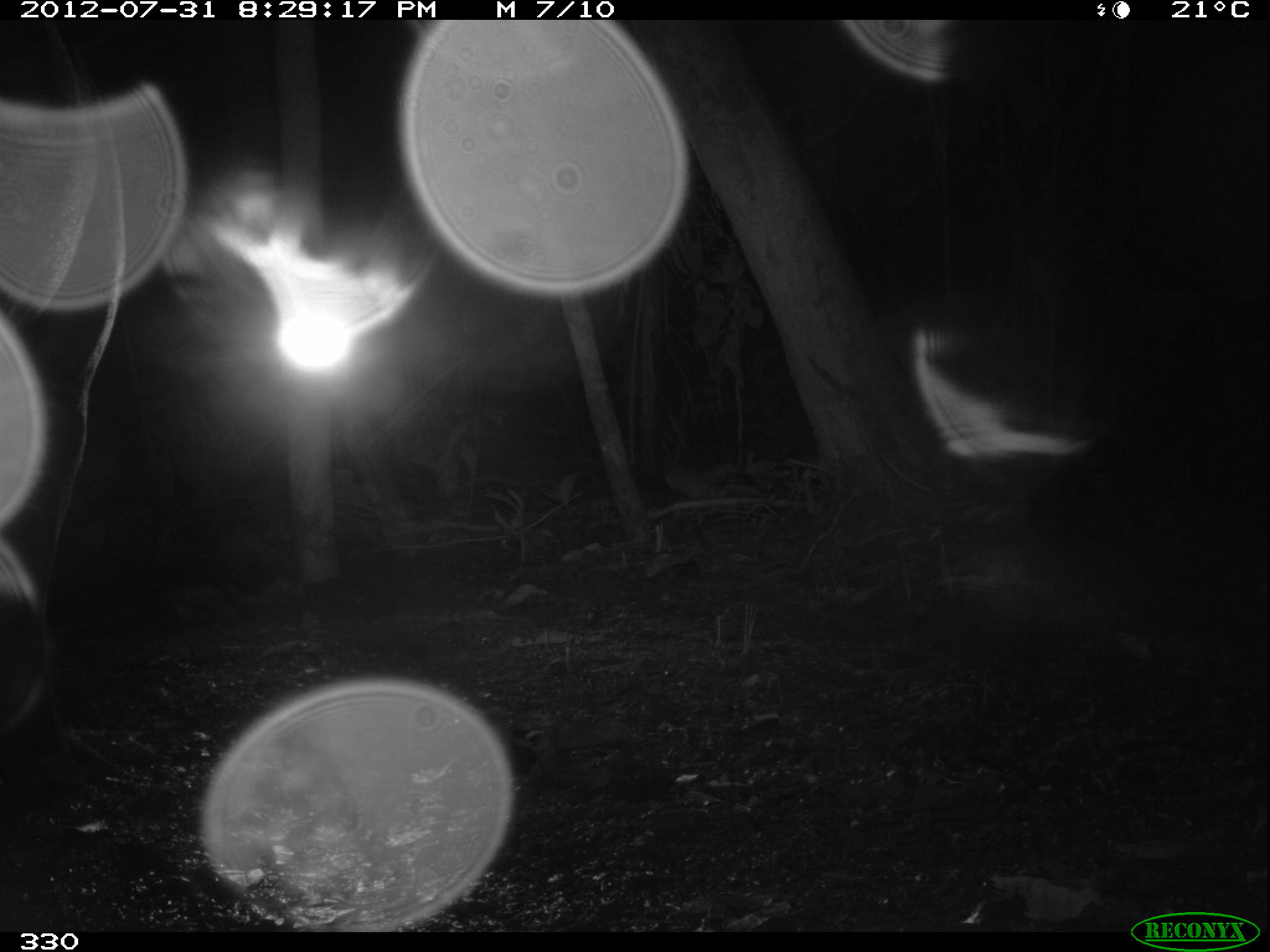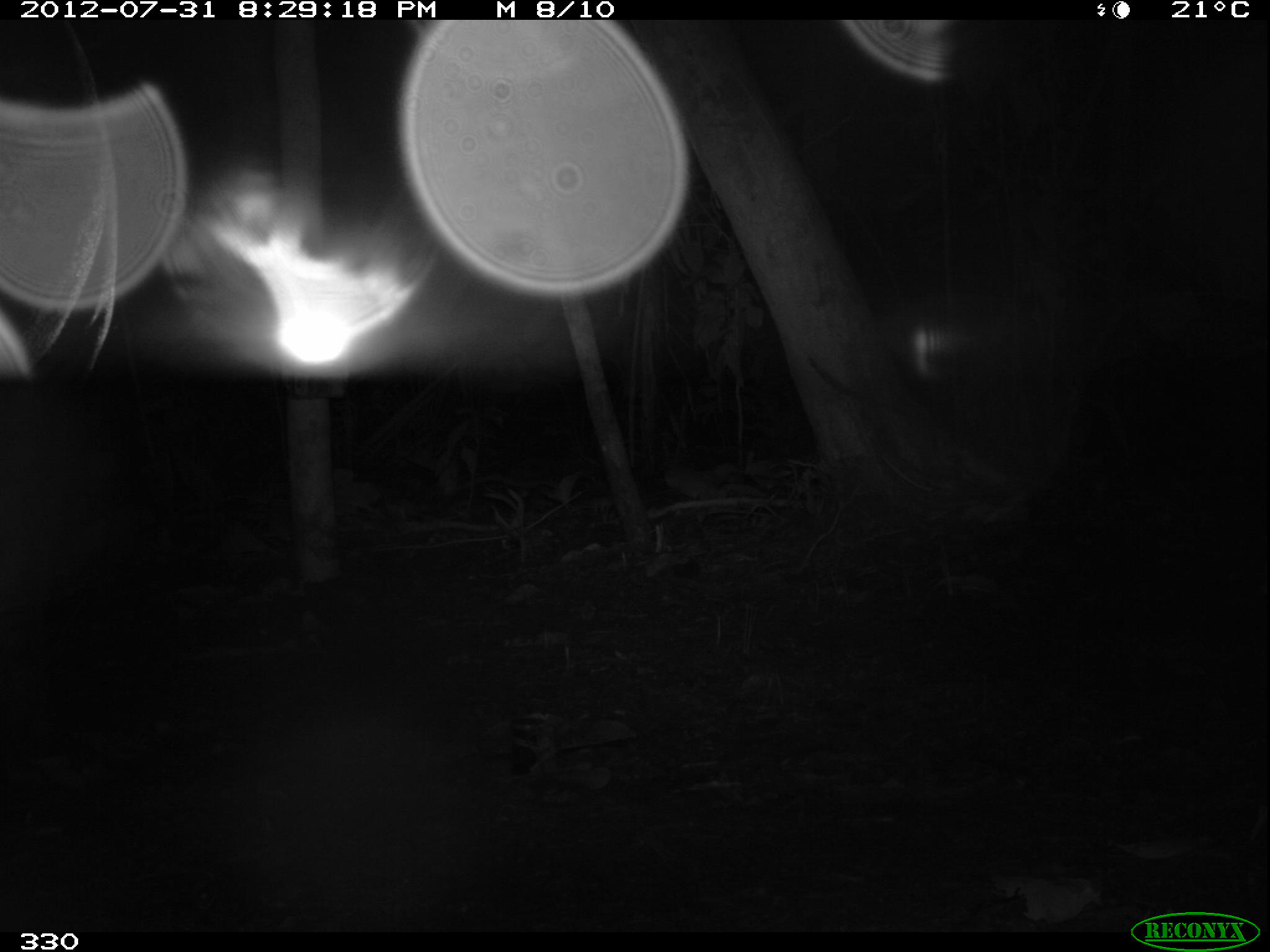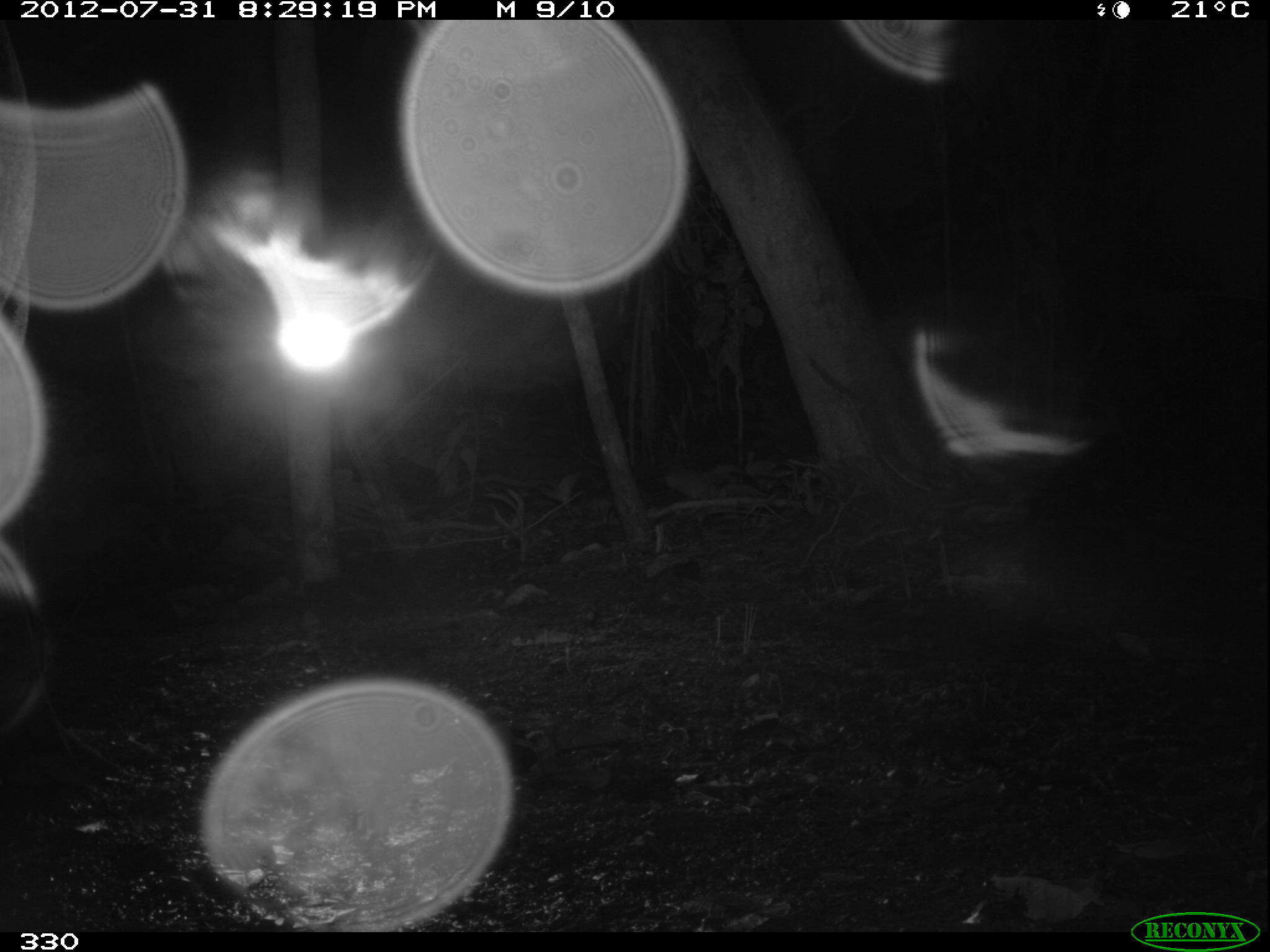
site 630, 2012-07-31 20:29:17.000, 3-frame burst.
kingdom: Animalia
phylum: Chordata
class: Mammalia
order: Perissodactyla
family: Tapiridae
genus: Tapirus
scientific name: Tapirus terrestris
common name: south american tapir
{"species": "Tapirus terrestris (south american tapir)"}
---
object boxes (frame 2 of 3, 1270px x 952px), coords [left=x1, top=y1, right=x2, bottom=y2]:
tapirus terrestris: [left=0, top=19, right=121, bottom=801]